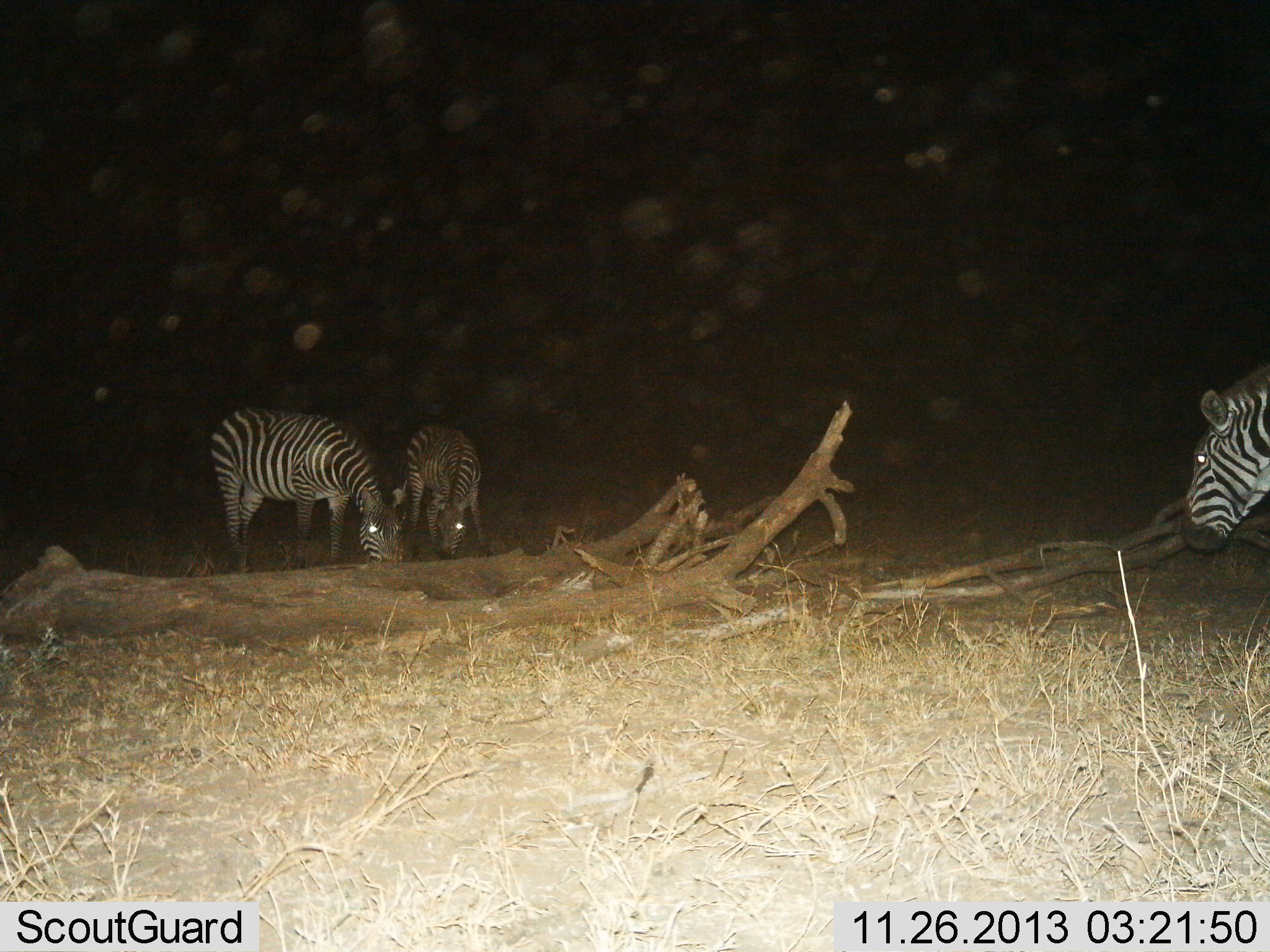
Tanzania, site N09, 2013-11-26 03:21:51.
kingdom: Animalia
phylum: Chordata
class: Mammalia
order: Perissodactyla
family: Equidae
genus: Equus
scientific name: Equus quagga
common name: plains zebra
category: zebra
Zebra (plains zebra) (Equus quagga), count 3. Behavior (volunteer vote fractions): standing 40%, resting 0%, moving 10%, interacting 0%. Young present (vote fraction): 0%. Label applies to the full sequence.